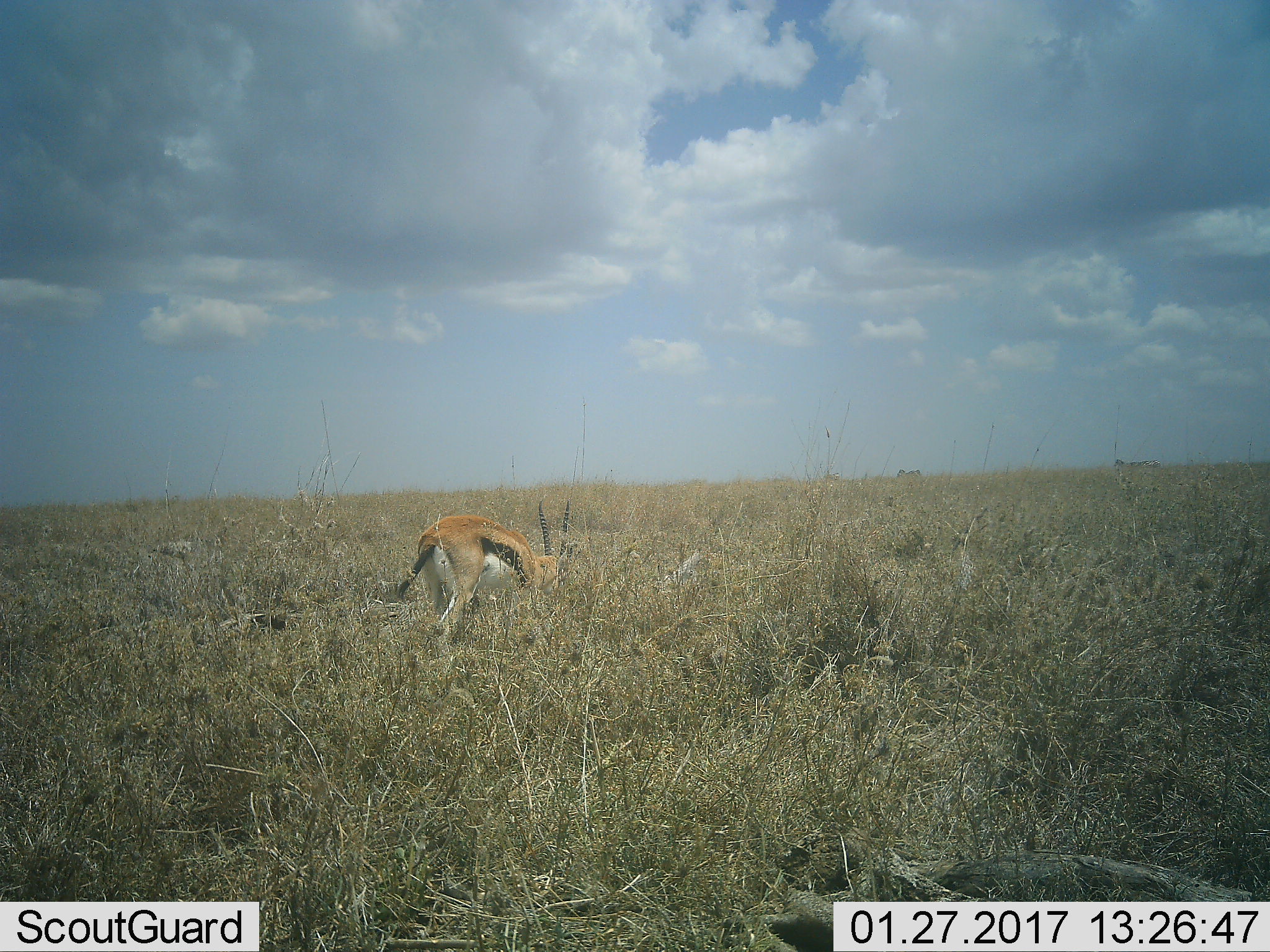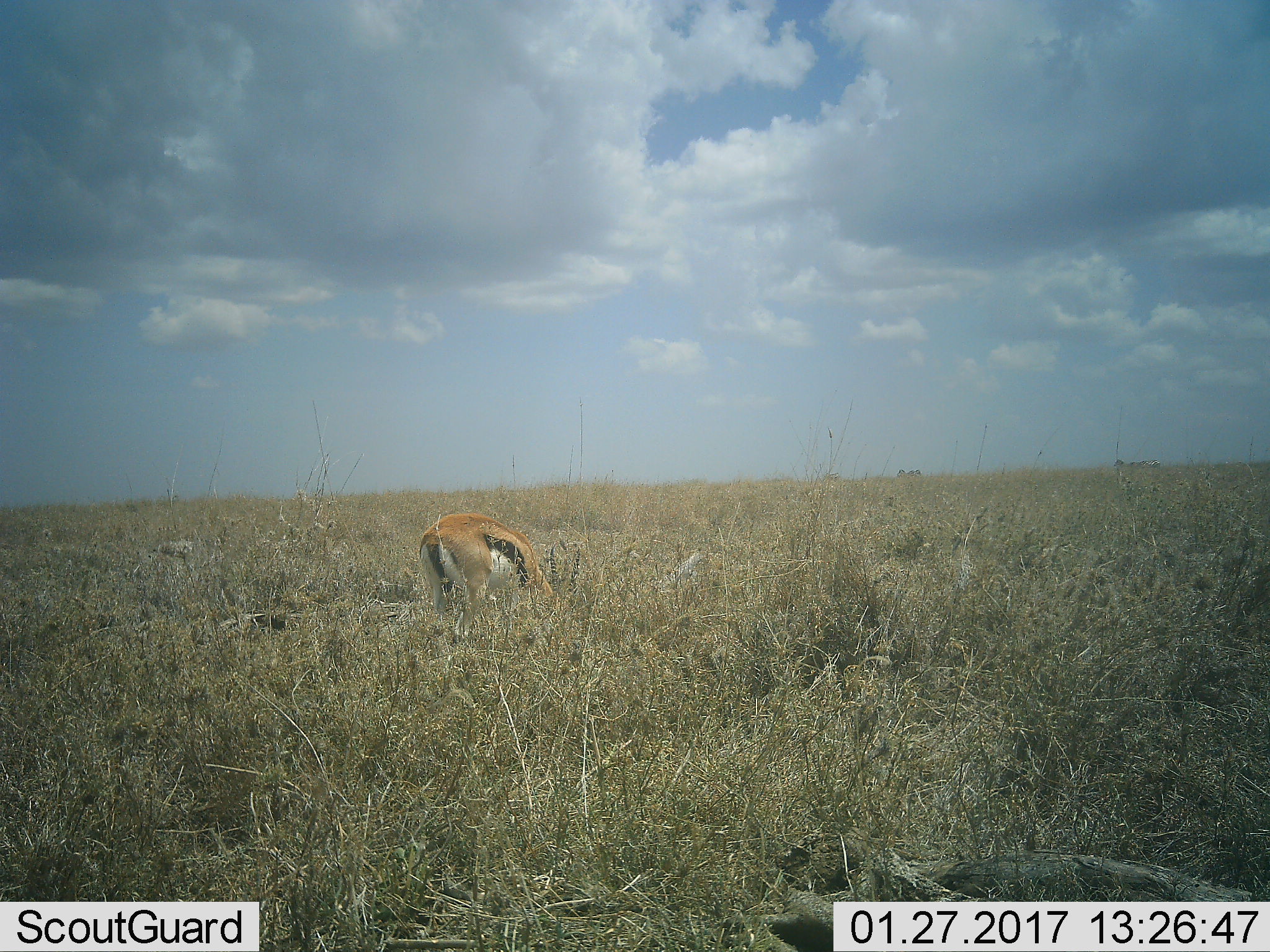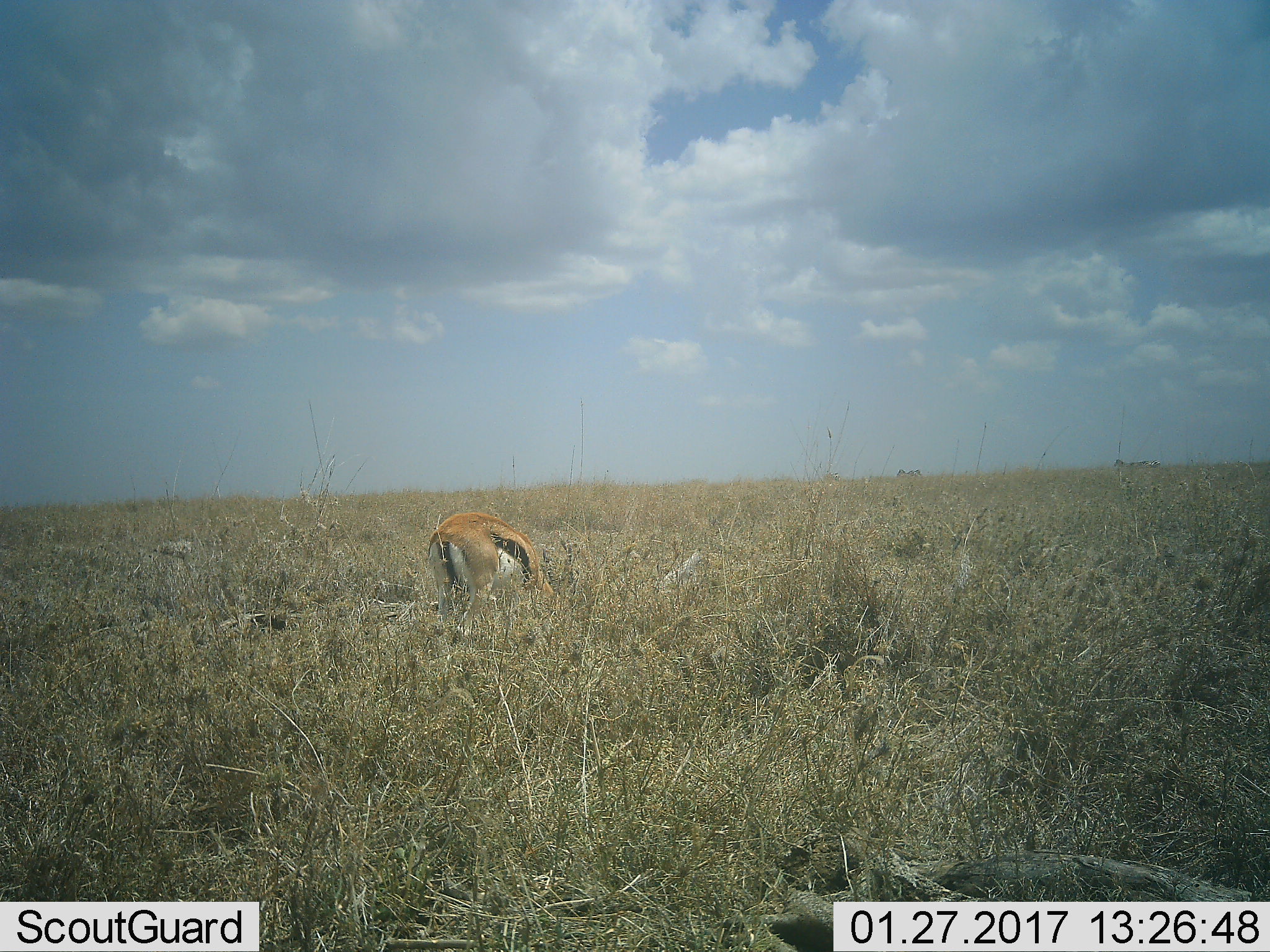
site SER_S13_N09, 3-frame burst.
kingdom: Animalia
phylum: Chordata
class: Mammalia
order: Artiodactyla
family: Bovidae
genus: Eudorcas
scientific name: Eudorcas thomsonii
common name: thomson's gazelle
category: gazellethomsons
Gazellethomsons (thomson's gazelle) (Eudorcas thomsonii), count 1. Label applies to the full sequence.